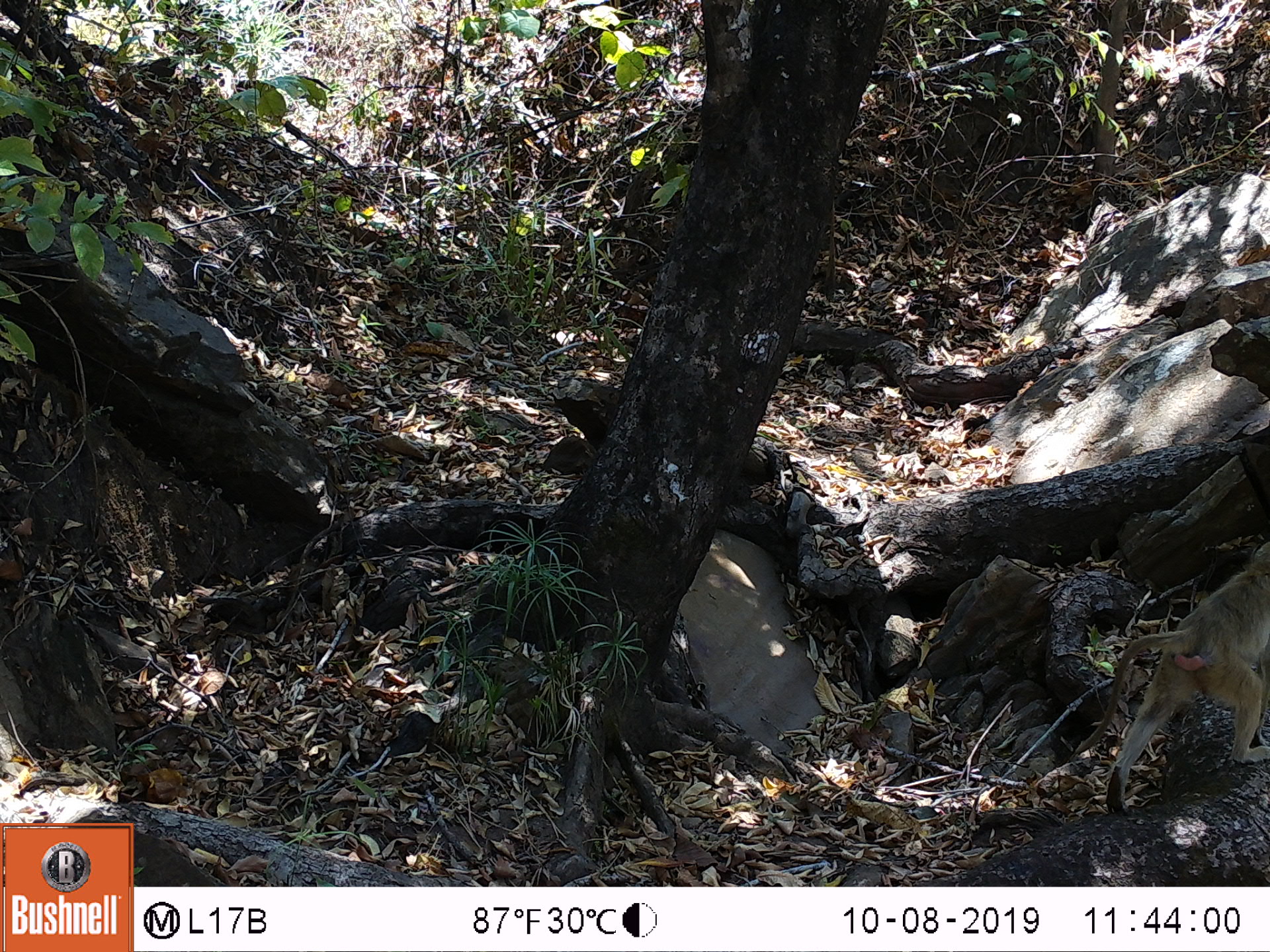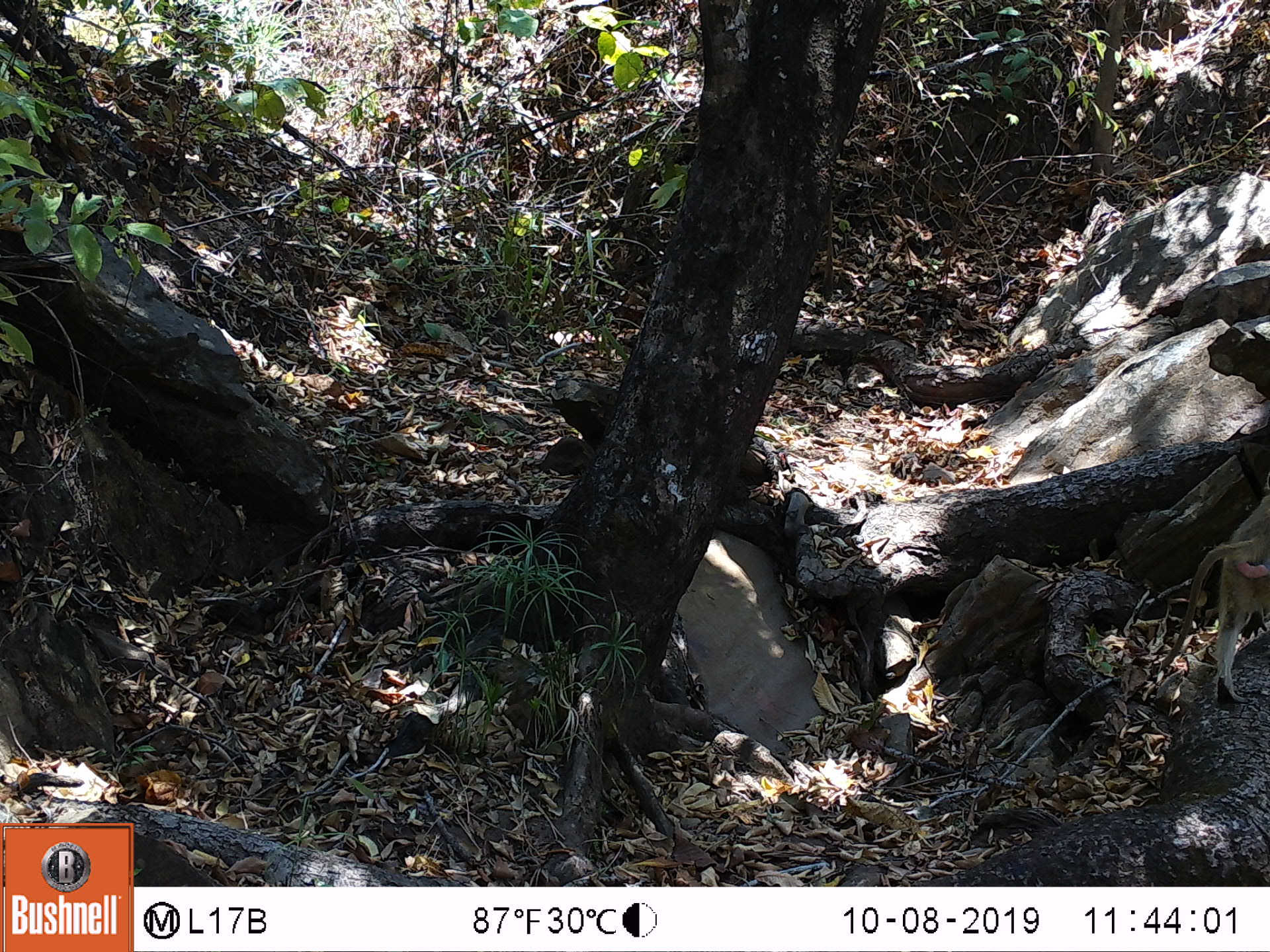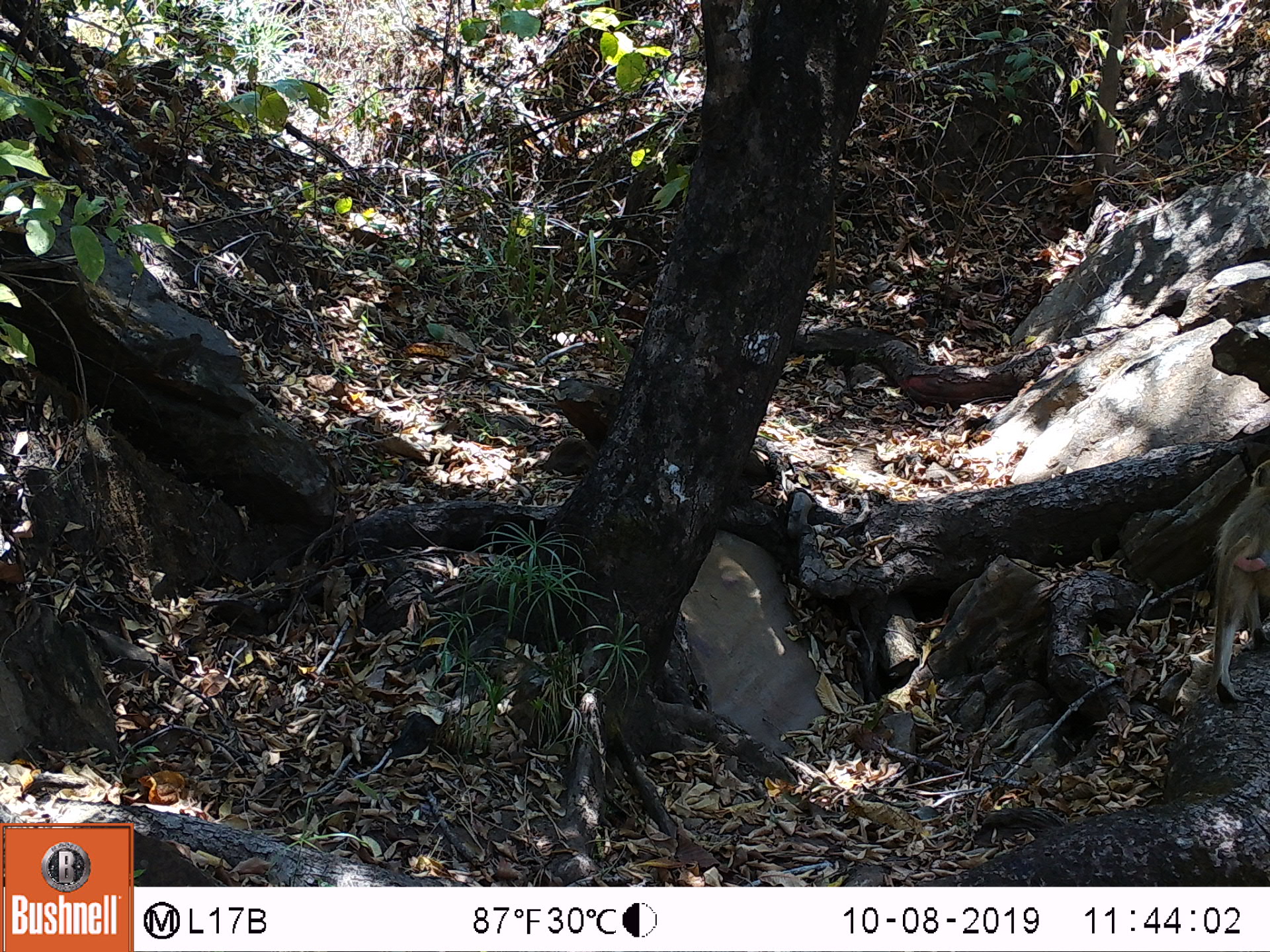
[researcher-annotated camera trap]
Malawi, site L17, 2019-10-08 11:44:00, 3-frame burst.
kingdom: Animalia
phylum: Chordata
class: Mammalia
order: Primates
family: Cercopithecidae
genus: Papio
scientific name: Papio cynocephalus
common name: yellow baboon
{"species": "yellow baboon (Papio cynocephalus)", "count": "1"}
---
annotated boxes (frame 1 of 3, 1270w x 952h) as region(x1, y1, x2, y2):
yellow baboon: region(1072, 547, 1262, 806)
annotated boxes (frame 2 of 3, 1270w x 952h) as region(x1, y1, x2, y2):
yellow baboon: region(1160, 491, 1262, 698)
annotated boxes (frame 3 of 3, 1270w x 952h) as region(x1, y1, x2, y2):
yellow baboon: region(1194, 456, 1262, 700)